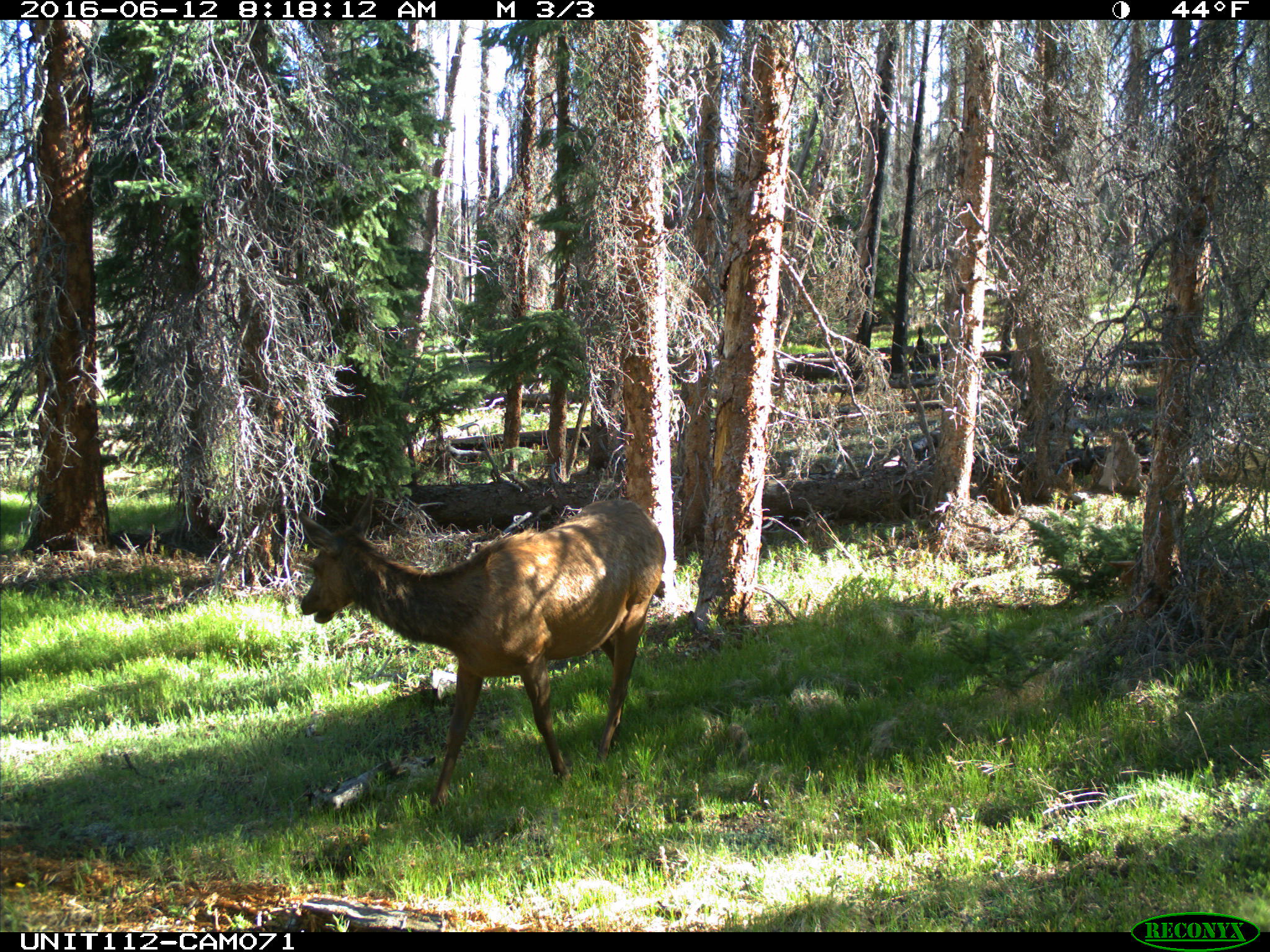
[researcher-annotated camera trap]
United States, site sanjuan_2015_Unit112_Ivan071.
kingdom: Animalia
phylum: Chordata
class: Mammalia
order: Artiodactyla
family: Cervidae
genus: Cervus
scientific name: Cervus elaphus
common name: red deer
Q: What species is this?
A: Cervus elaphus (red deer).